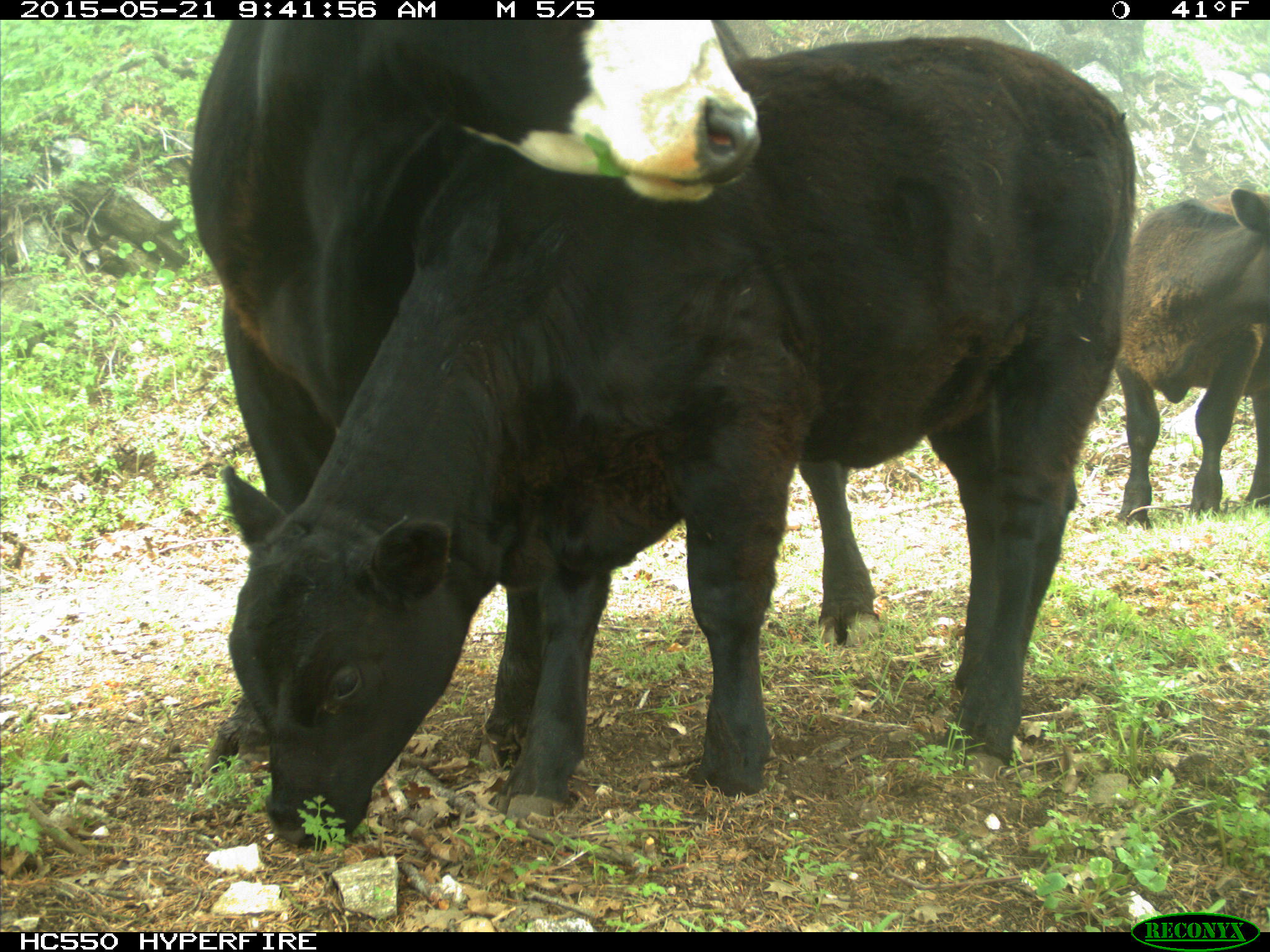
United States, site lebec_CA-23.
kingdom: Animalia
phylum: Chordata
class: Mammalia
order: Artiodactyla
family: Bovidae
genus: Bos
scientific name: Bos taurus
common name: domestic cow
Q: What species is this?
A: Bos taurus (domestic cow).